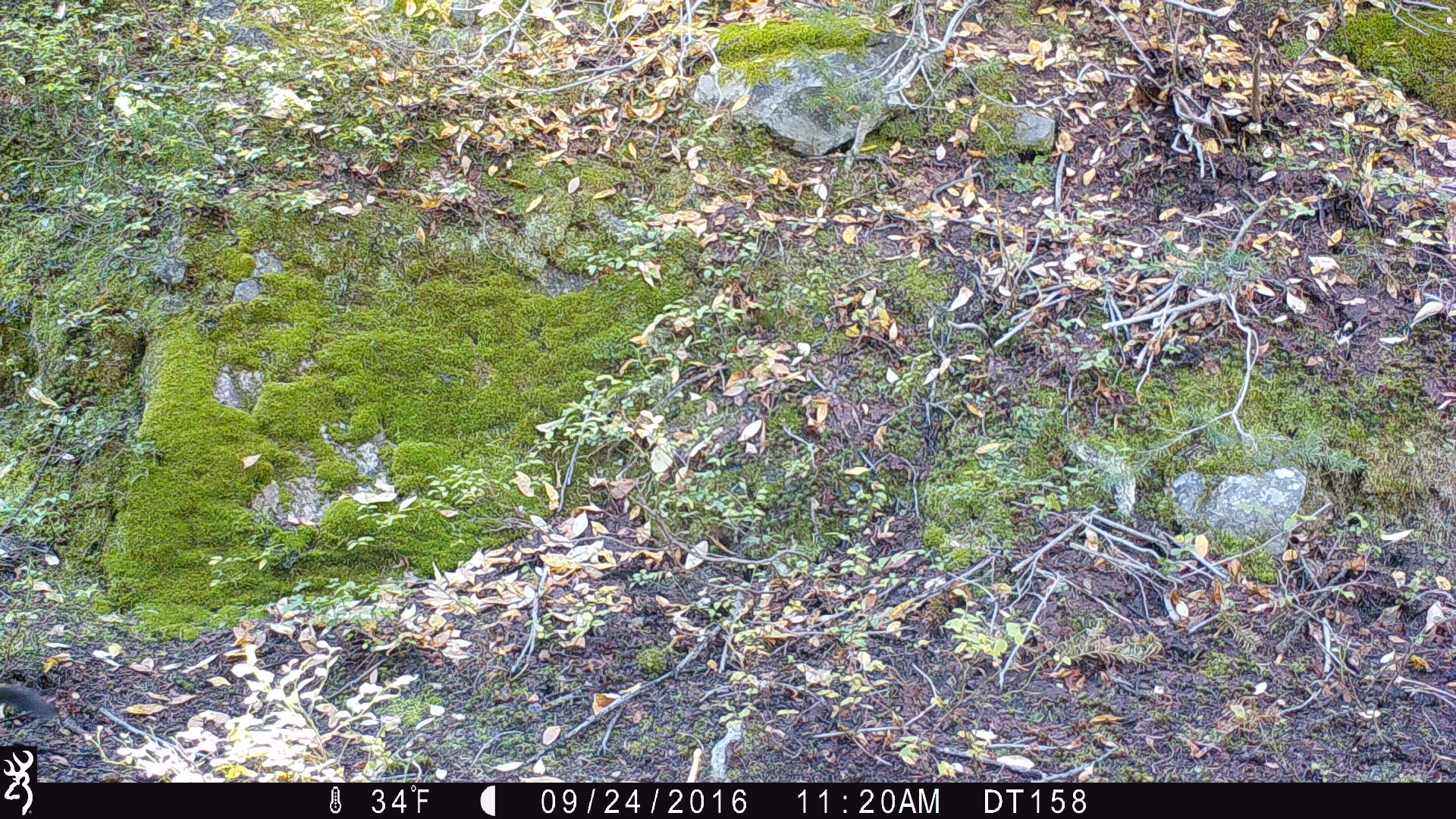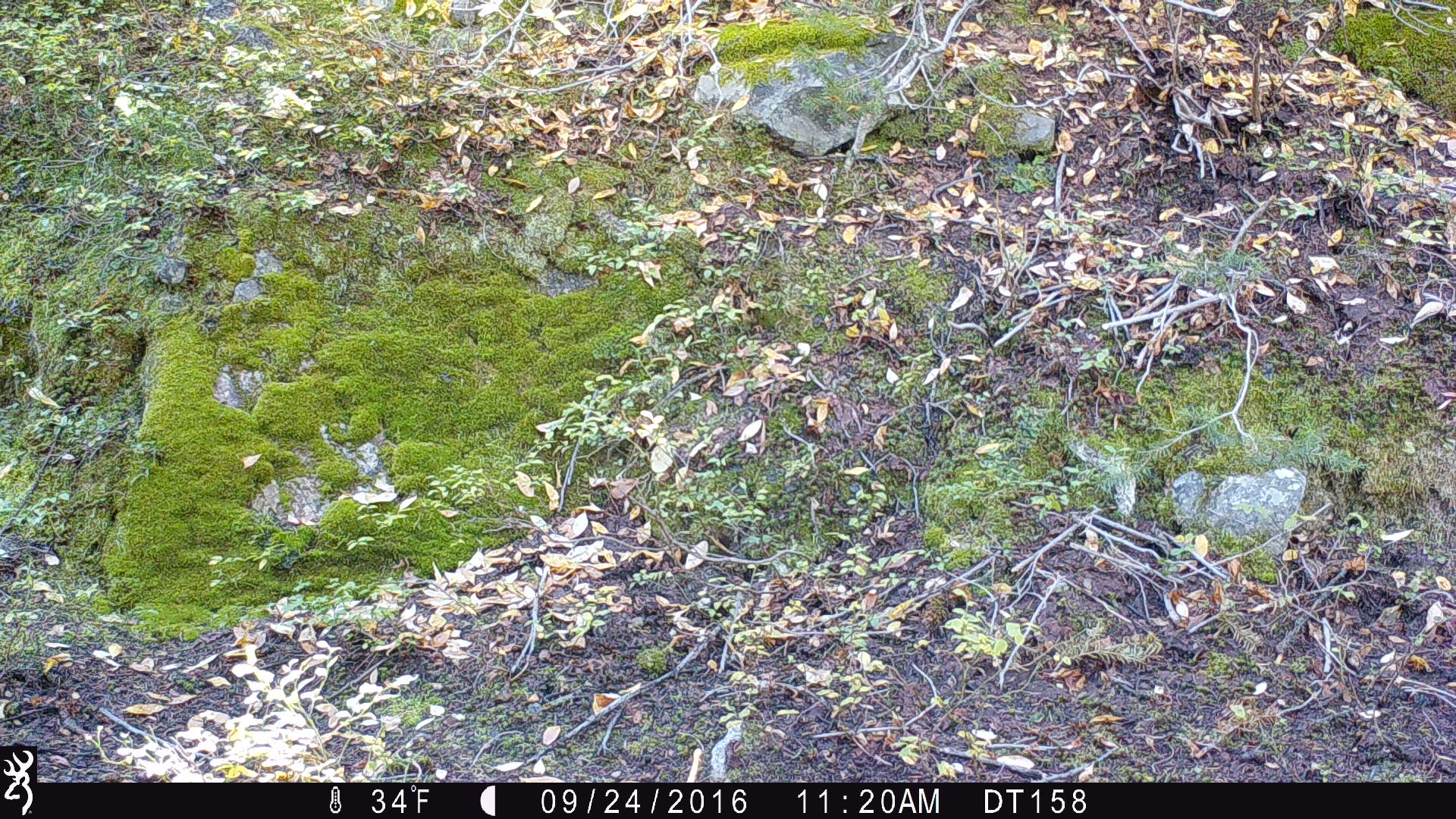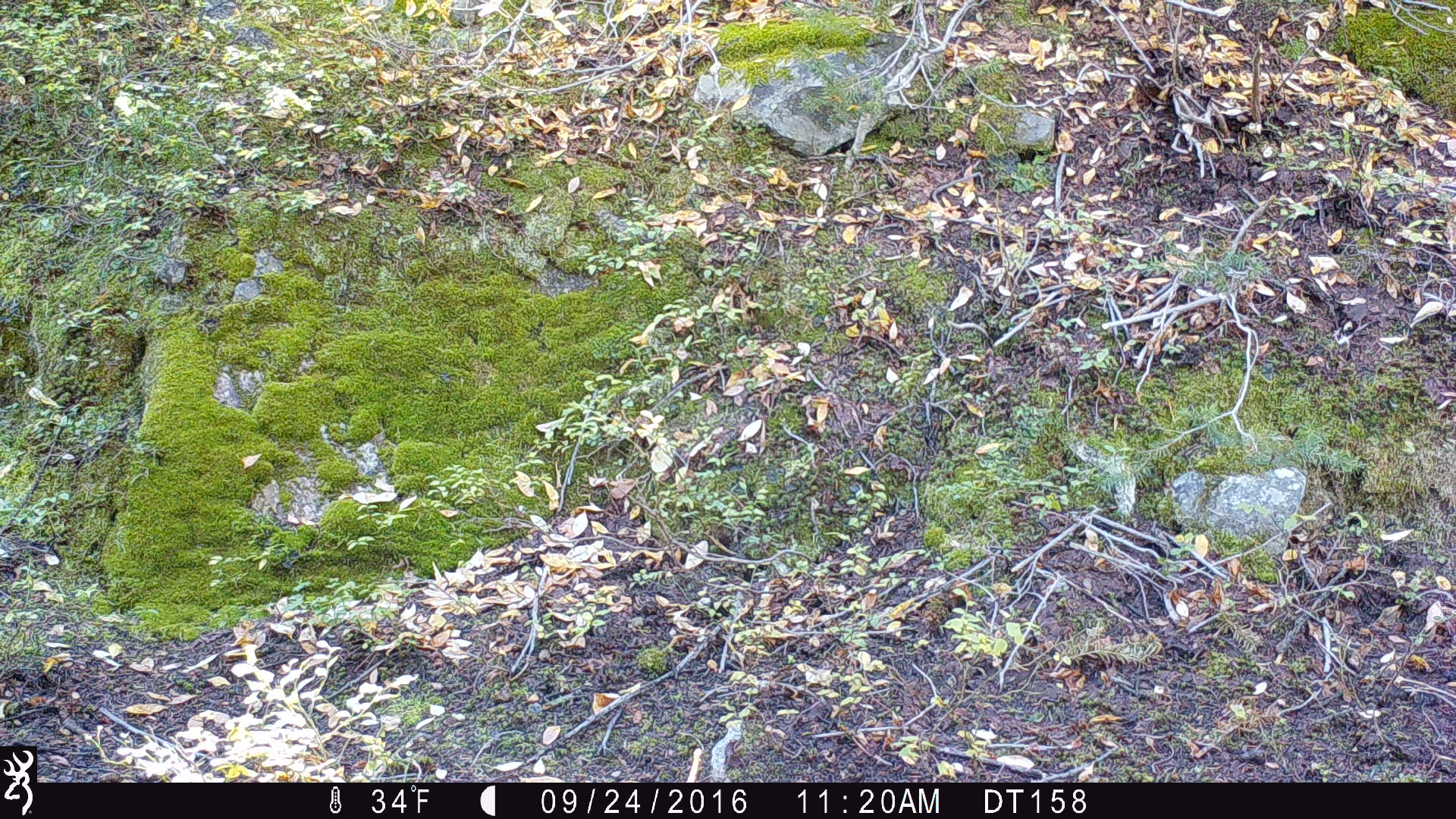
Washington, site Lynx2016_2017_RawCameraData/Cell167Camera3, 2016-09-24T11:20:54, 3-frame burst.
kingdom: Animalia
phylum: Chordata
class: Mammalia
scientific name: Mammalia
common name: small mammal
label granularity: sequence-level